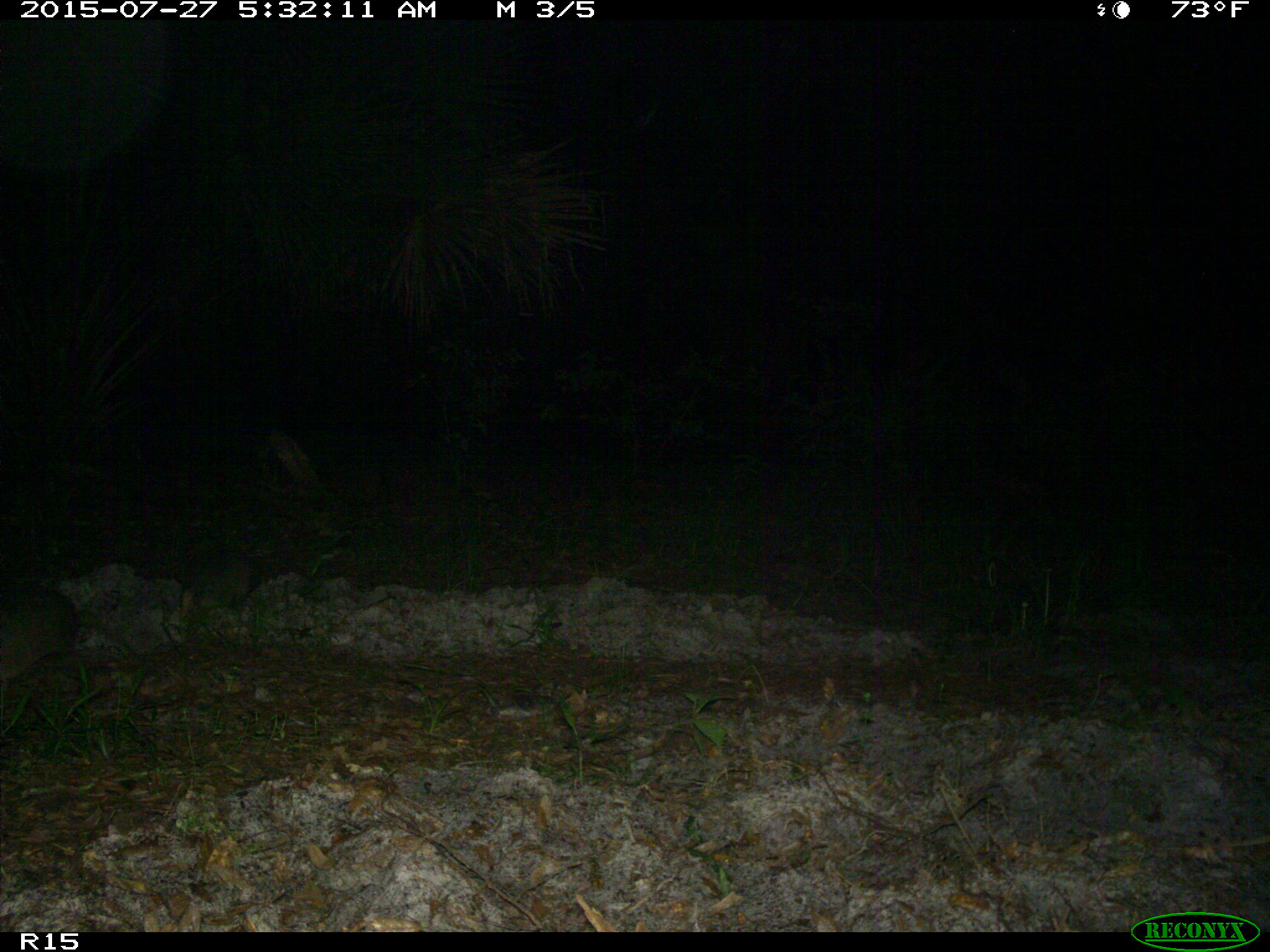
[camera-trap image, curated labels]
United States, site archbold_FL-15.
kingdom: Animalia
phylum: Chordata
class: Mammalia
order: Cingulata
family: Dasypodidae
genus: Dasypus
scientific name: Dasypus novemcinctus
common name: nine-banded armadillo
Dasypus novemcinctus (nine-banded armadillo).